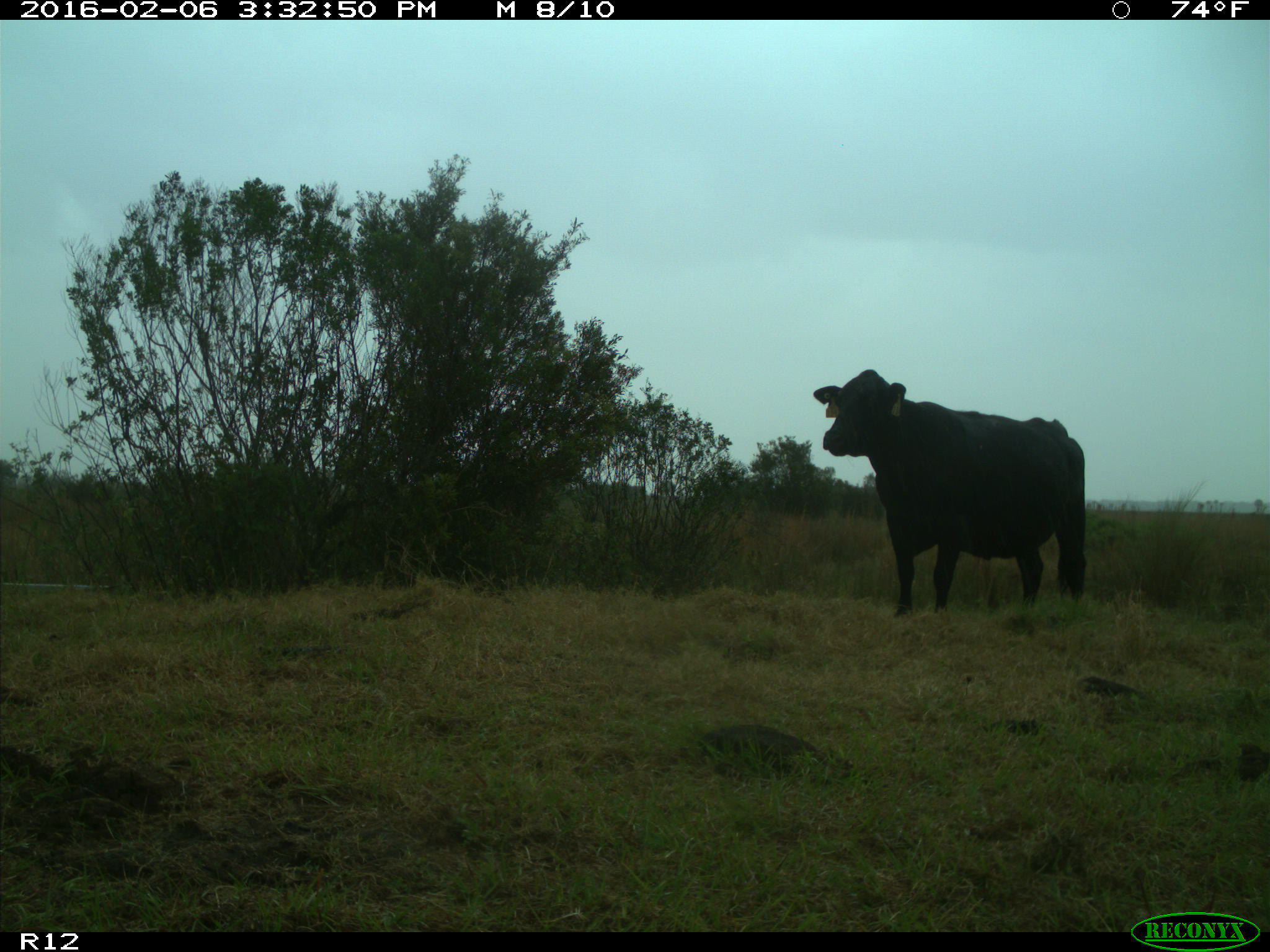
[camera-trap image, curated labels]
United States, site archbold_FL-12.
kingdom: Animalia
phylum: Chordata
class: Mammalia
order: Artiodactyla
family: Bovidae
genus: Bos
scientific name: Bos taurus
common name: domestic cow